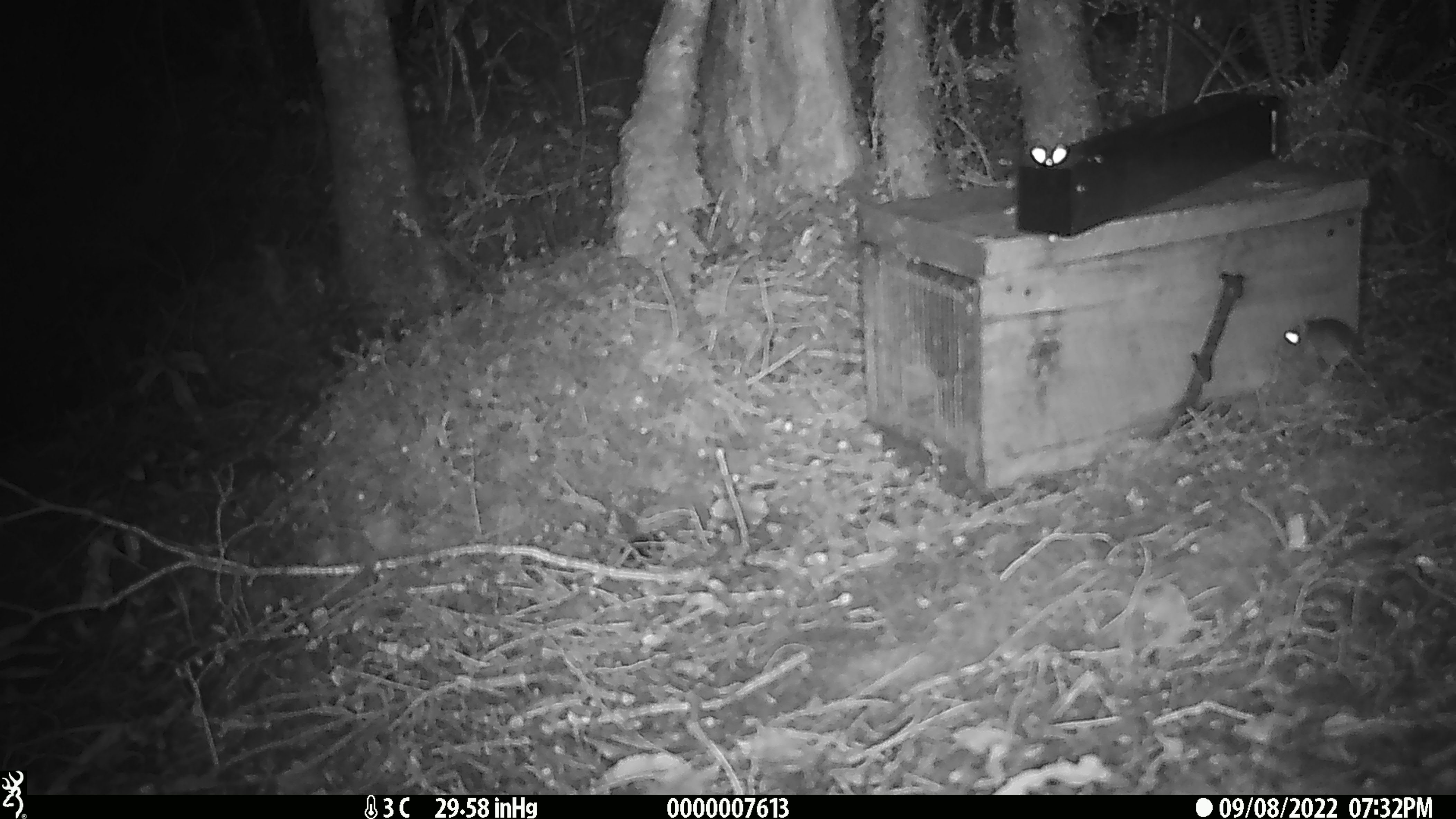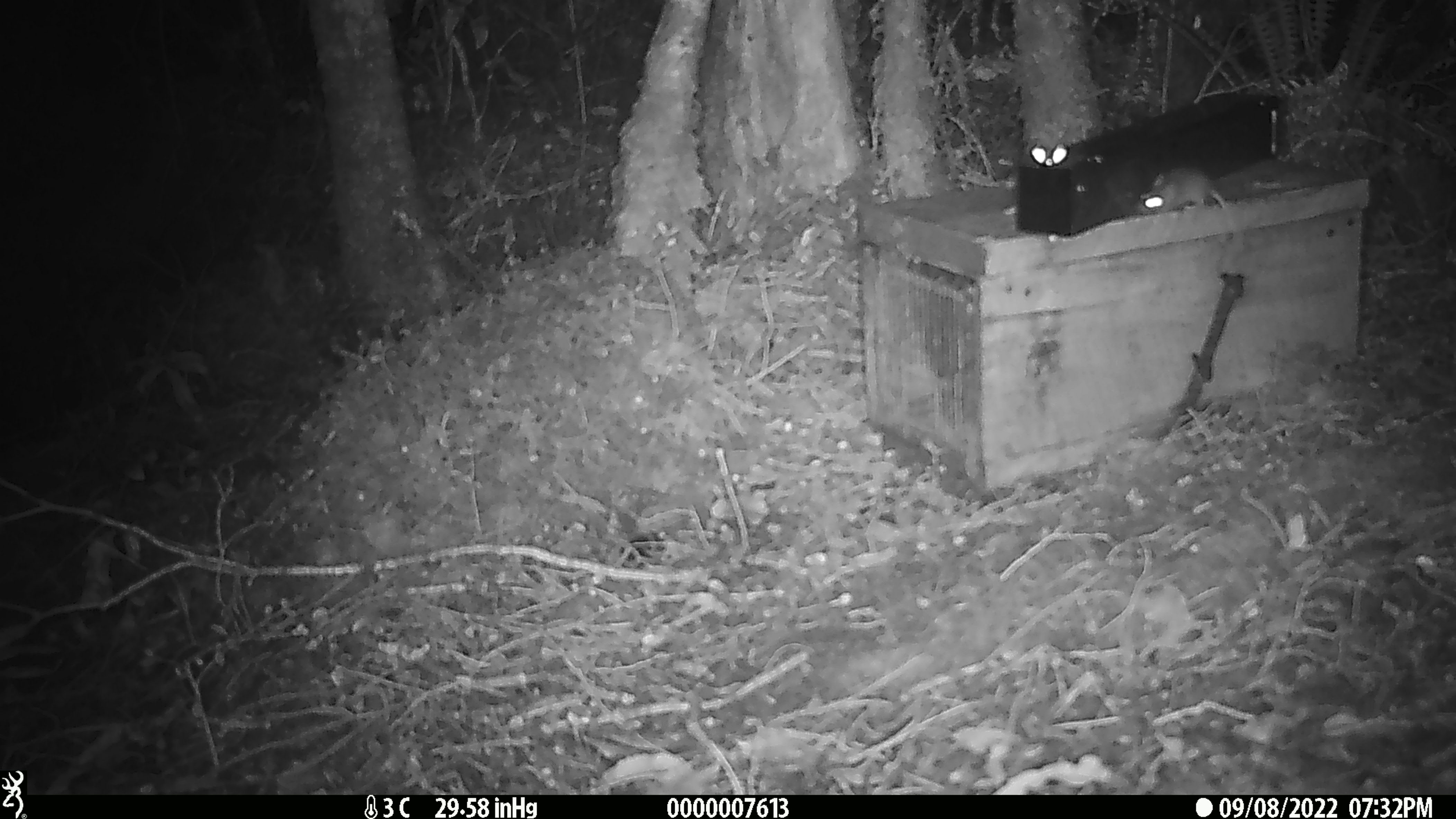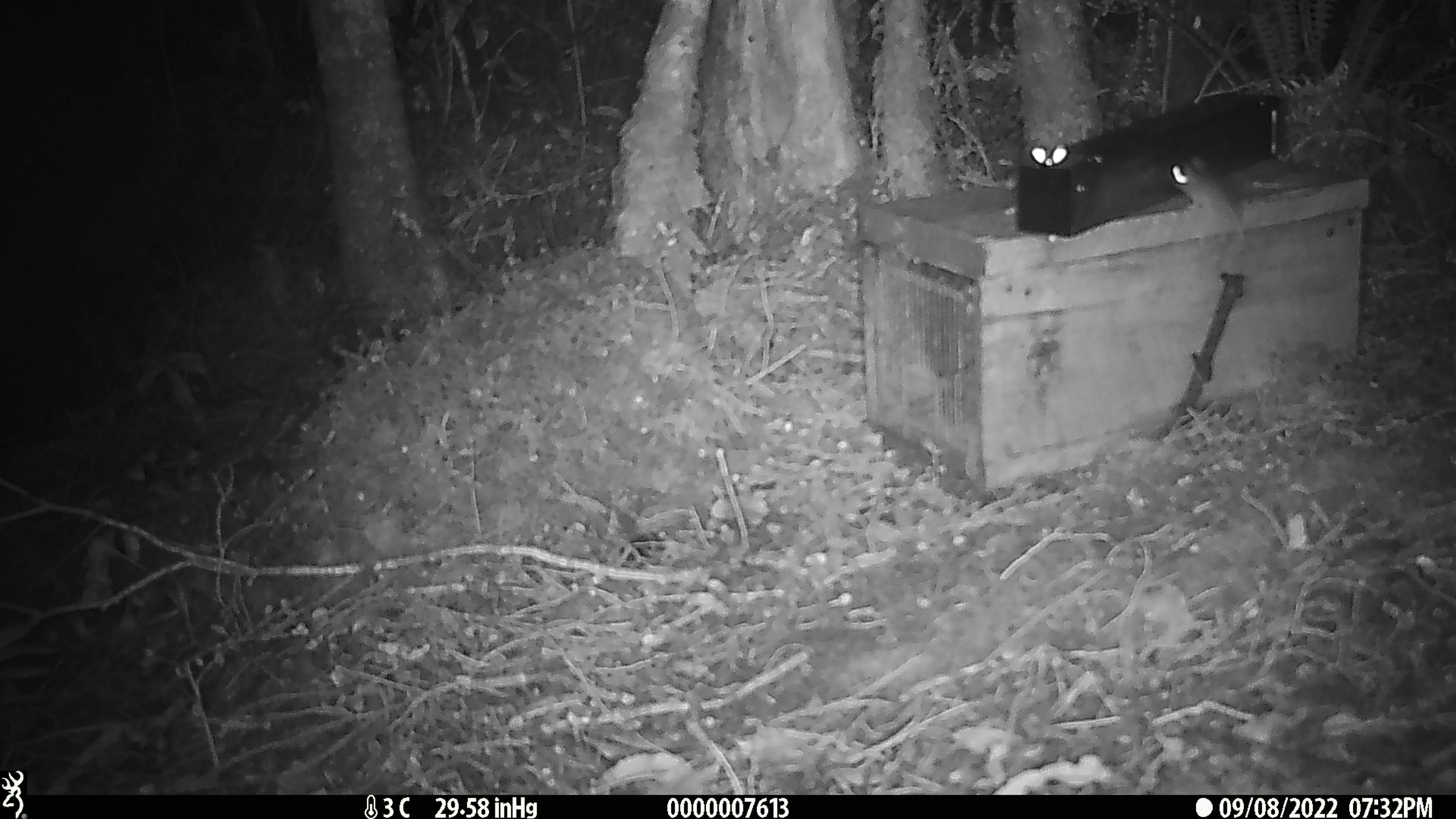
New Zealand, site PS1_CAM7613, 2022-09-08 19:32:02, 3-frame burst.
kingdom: Animalia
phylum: Chordata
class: Mammalia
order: Rodentia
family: Muridae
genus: Mus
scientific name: Mus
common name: mouse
Mouse (Mus).